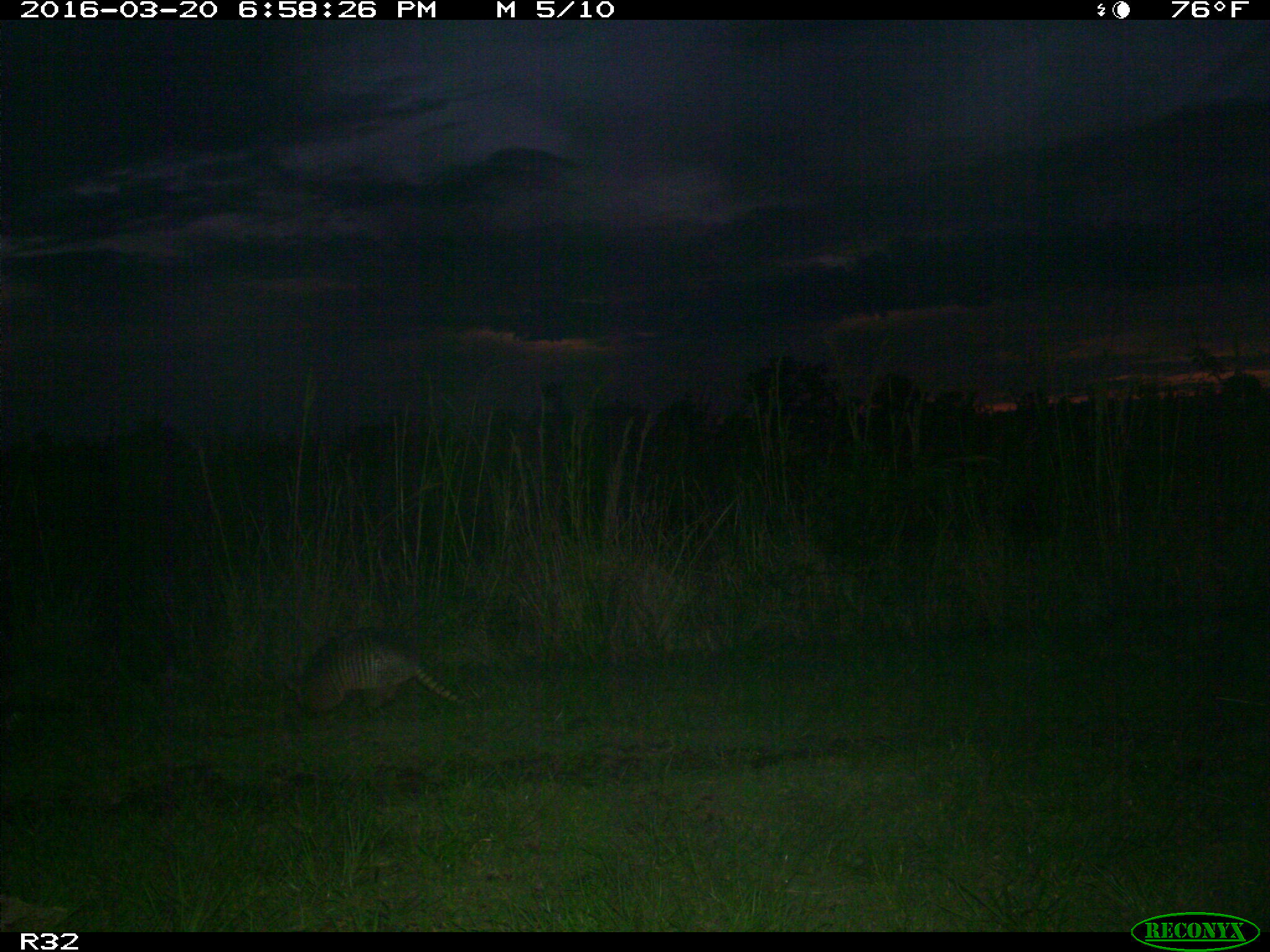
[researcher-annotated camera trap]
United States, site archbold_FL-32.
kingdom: Animalia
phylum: Chordata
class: Mammalia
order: Cingulata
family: Dasypodidae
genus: Dasypus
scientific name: Dasypus novemcinctus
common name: nine-banded armadillo